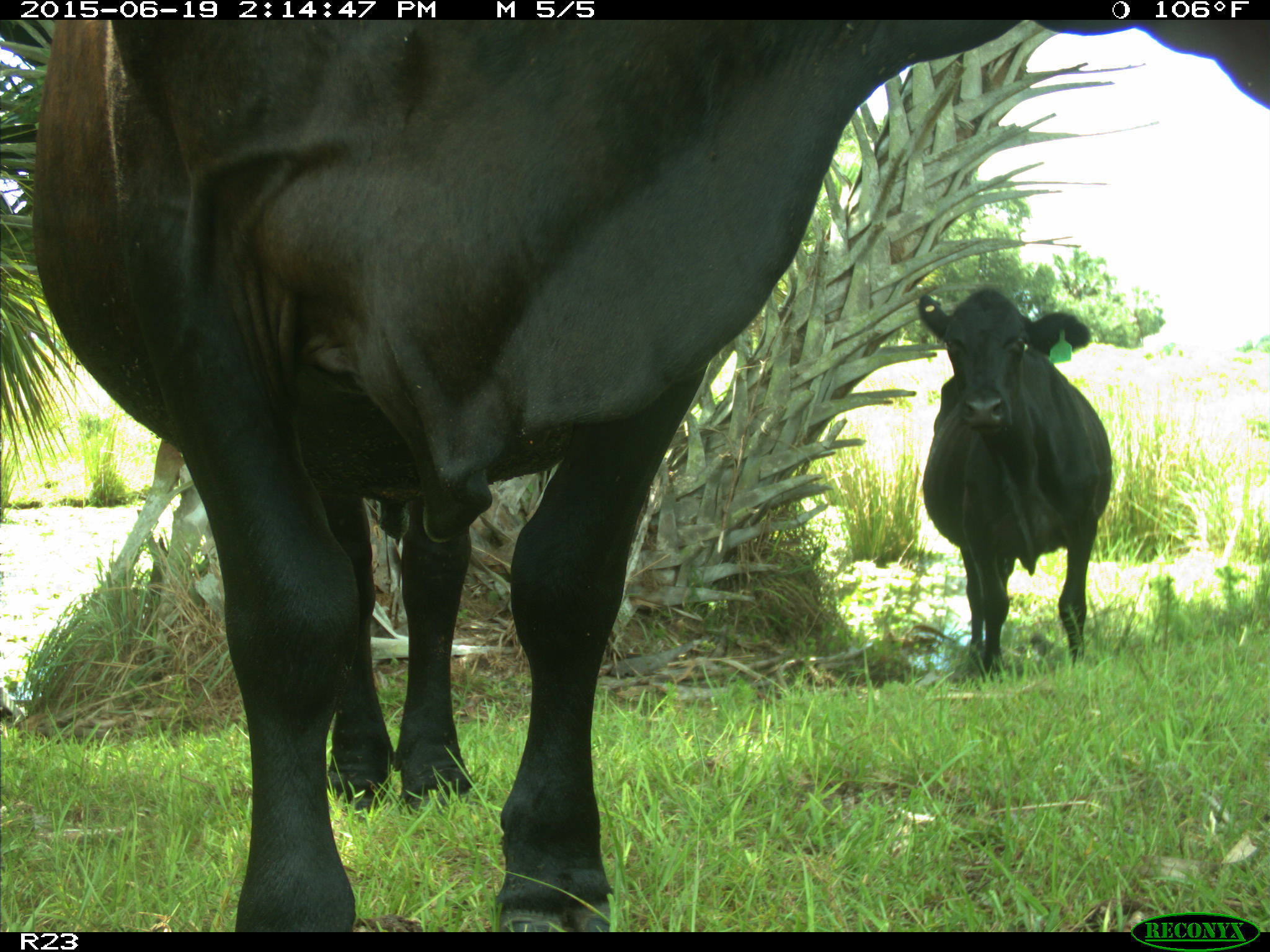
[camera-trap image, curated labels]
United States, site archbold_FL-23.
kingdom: Animalia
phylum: Chordata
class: Mammalia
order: Artiodactyla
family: Bovidae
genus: Bos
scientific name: Bos taurus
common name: domestic cow